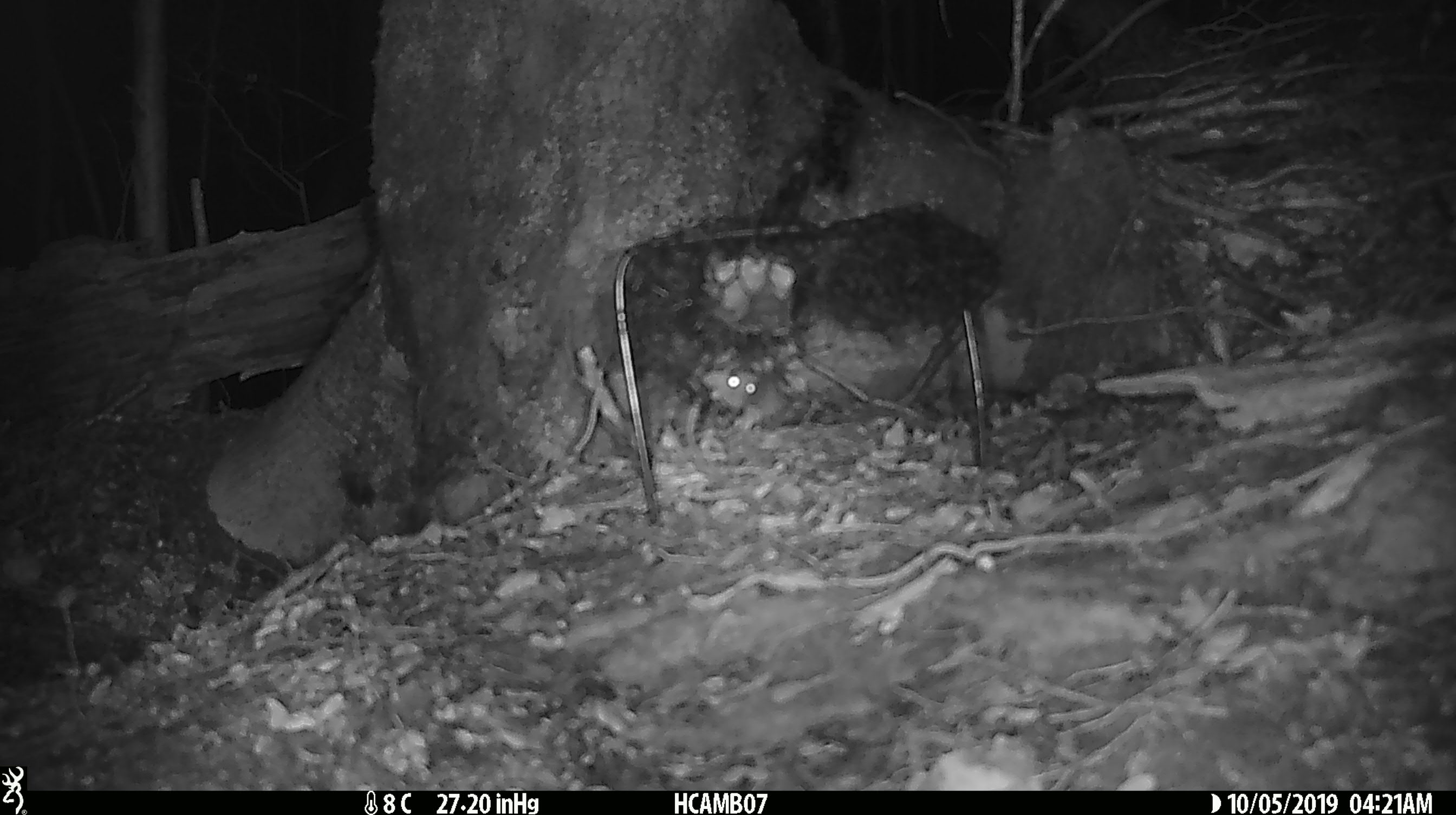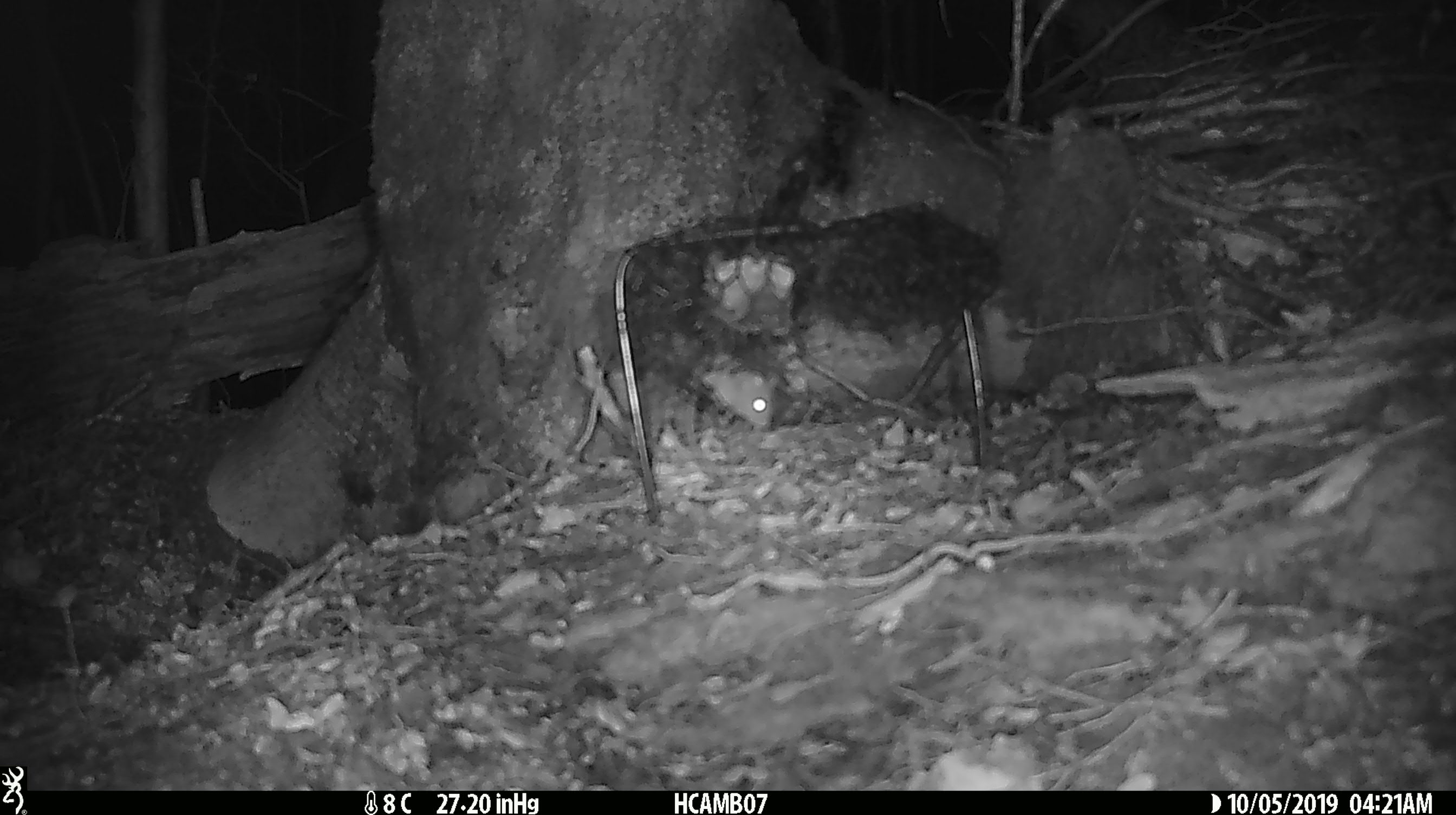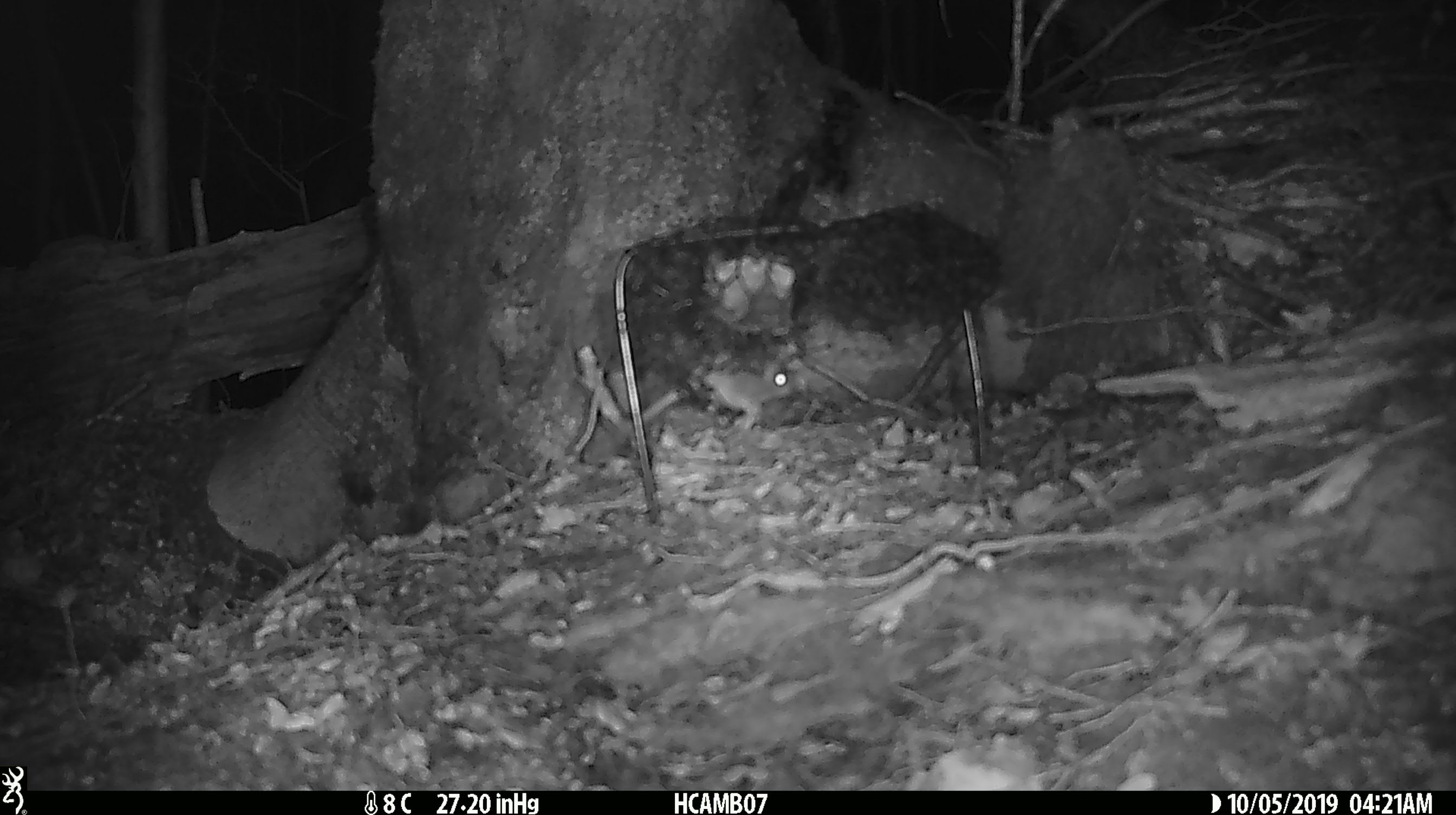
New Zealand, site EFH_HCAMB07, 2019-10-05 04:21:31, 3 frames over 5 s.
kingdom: Animalia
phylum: Chordata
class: Mammalia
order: Rodentia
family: Muridae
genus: Mus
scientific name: Mus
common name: mouse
Mouse (Mus).